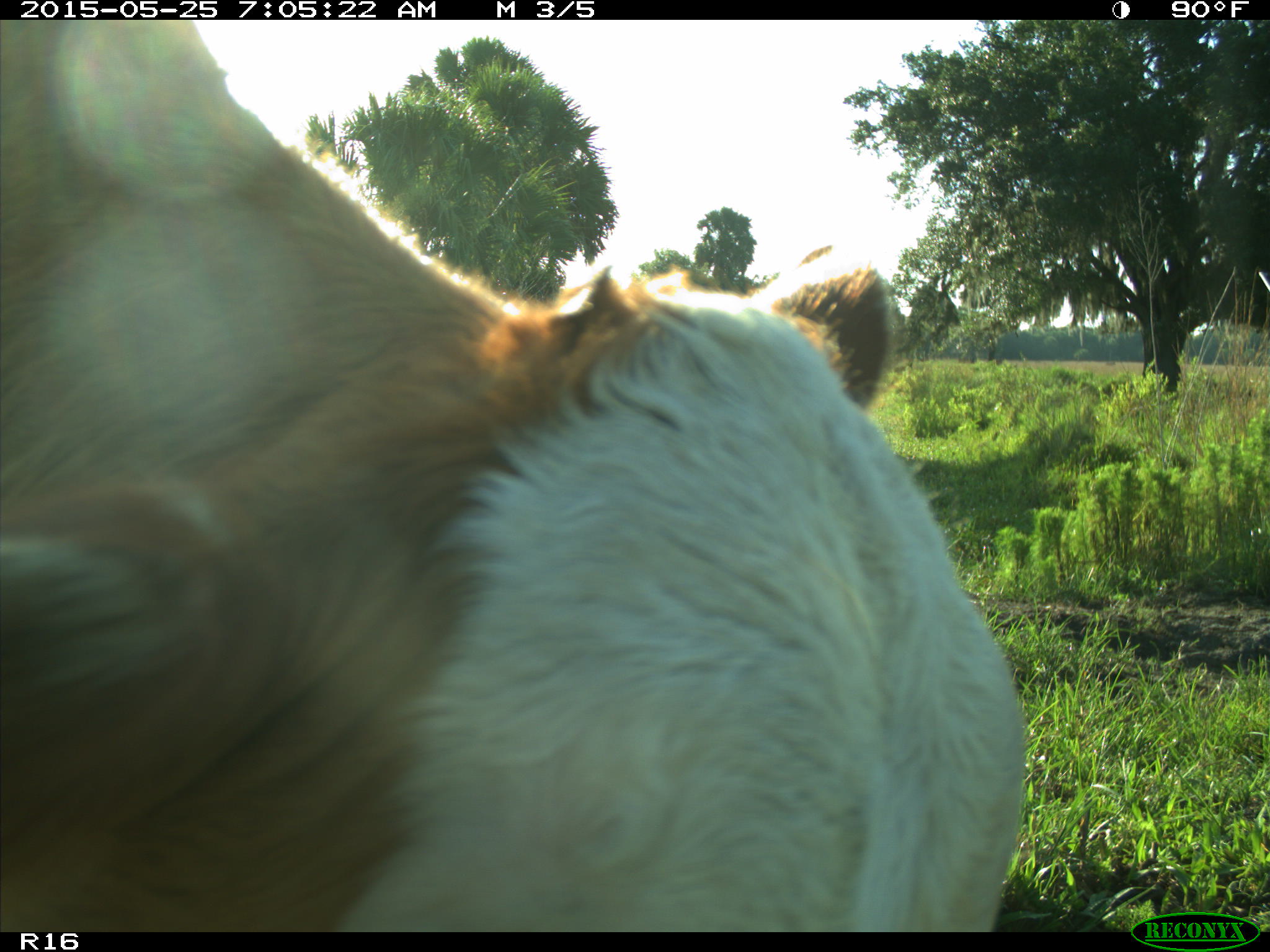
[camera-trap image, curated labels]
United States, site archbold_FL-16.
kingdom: Animalia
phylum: Chordata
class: Mammalia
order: Artiodactyla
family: Bovidae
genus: Bos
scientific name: Bos taurus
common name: domestic cow